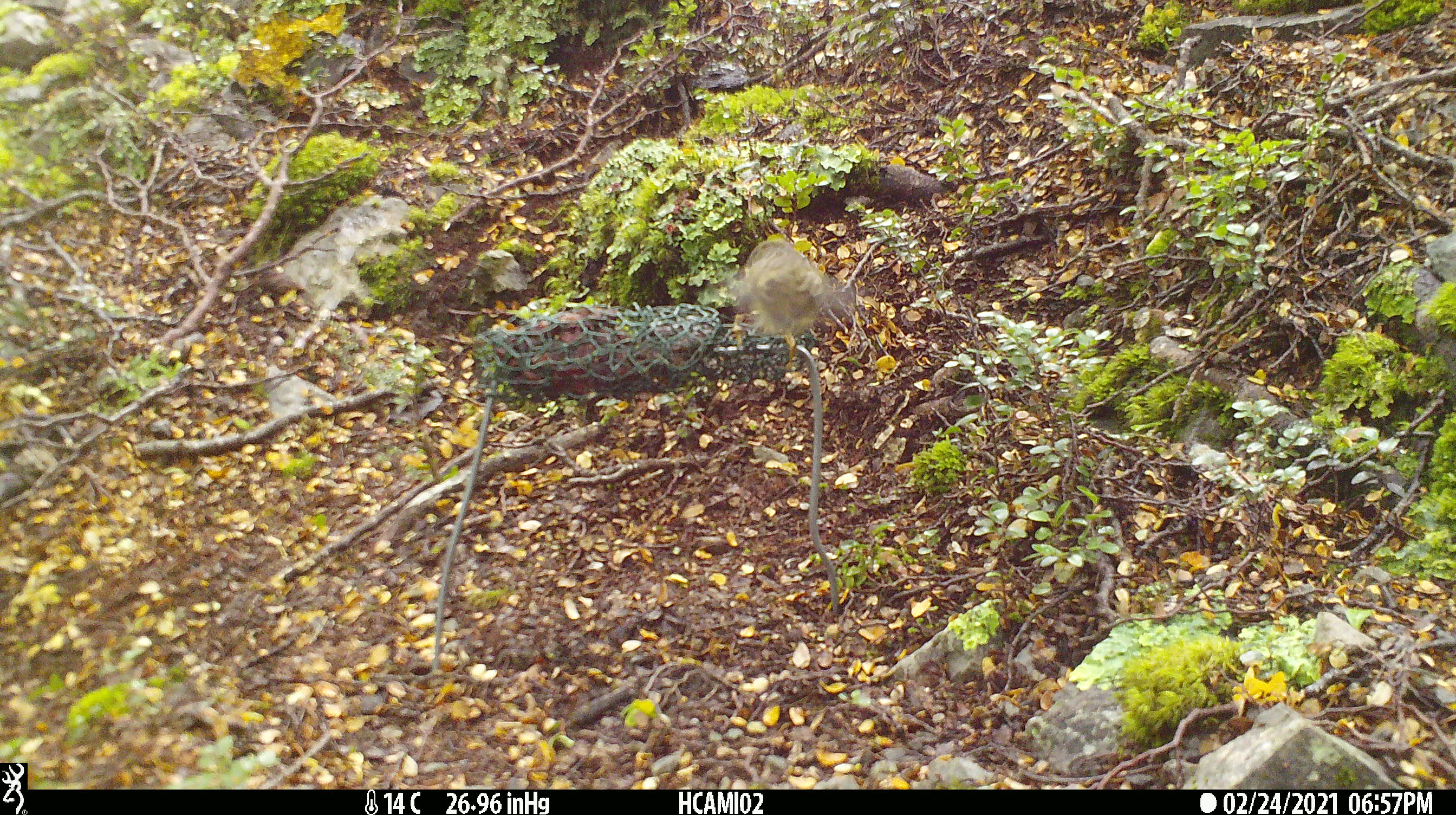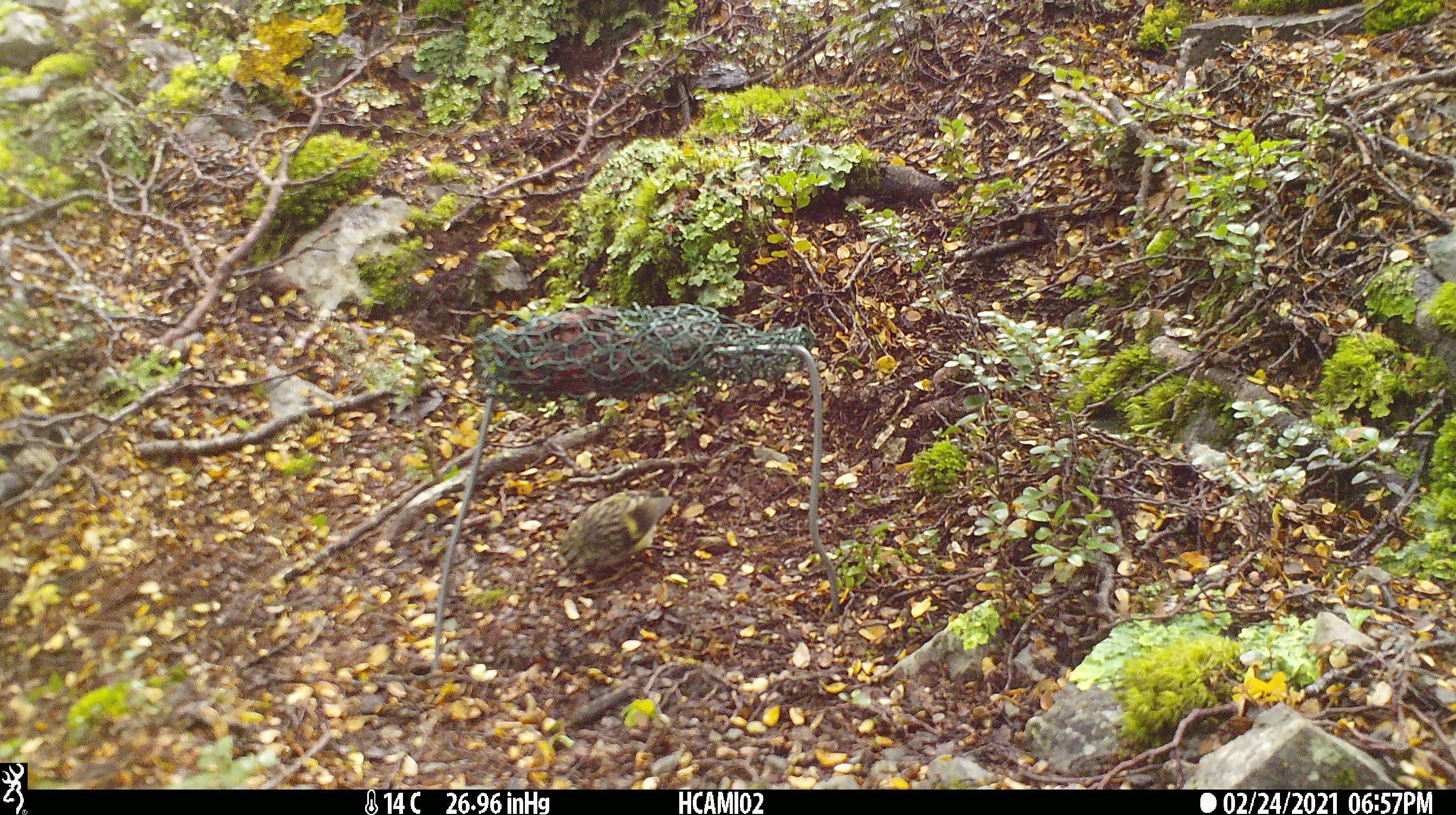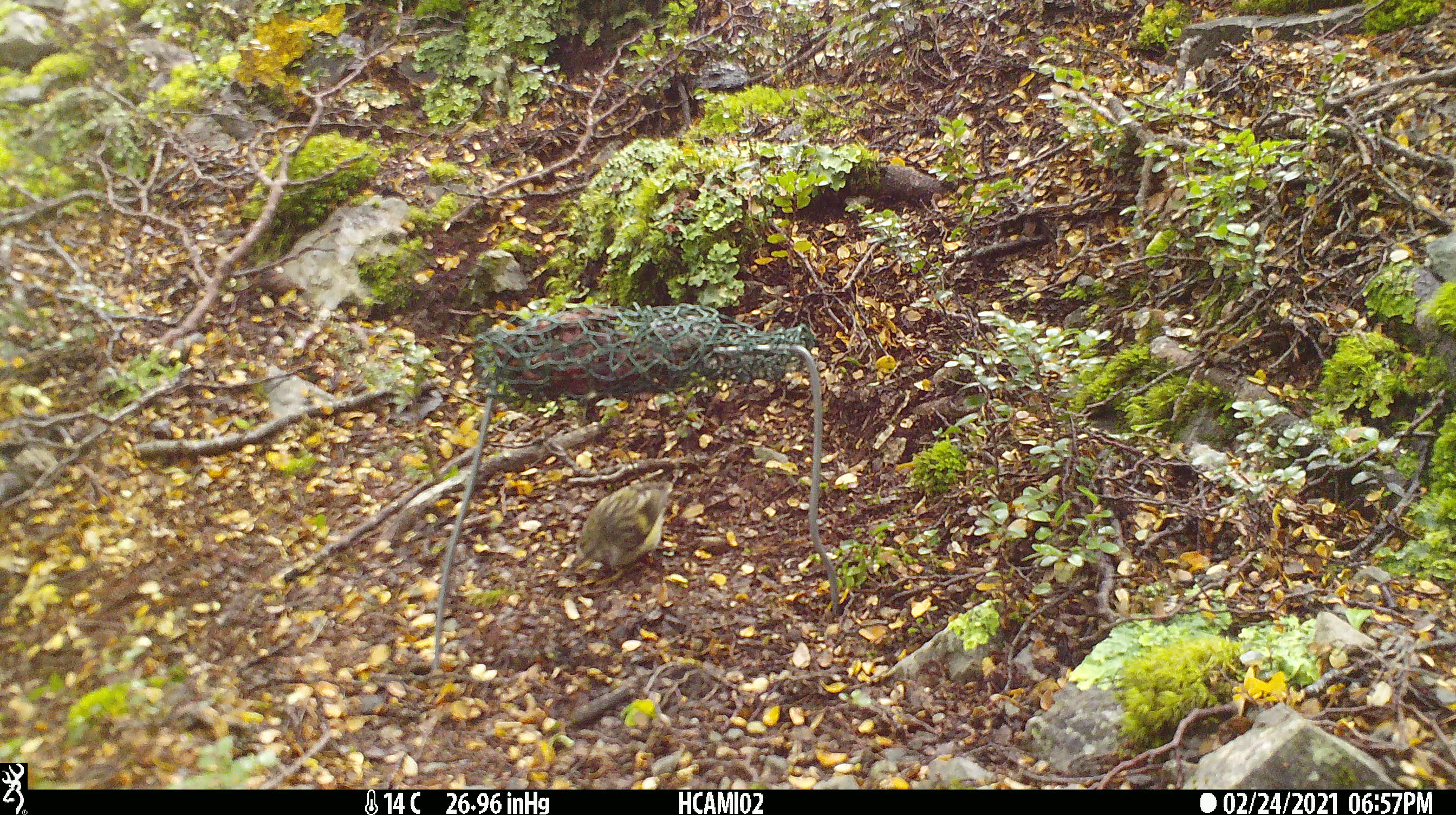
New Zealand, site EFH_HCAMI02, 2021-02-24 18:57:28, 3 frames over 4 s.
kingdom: Animalia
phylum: Chordata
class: Aves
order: Passeriformes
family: Acanthisittidae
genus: Acanthisitta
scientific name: Acanthisitta chloris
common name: rifleman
Rifleman (Acanthisitta chloris).